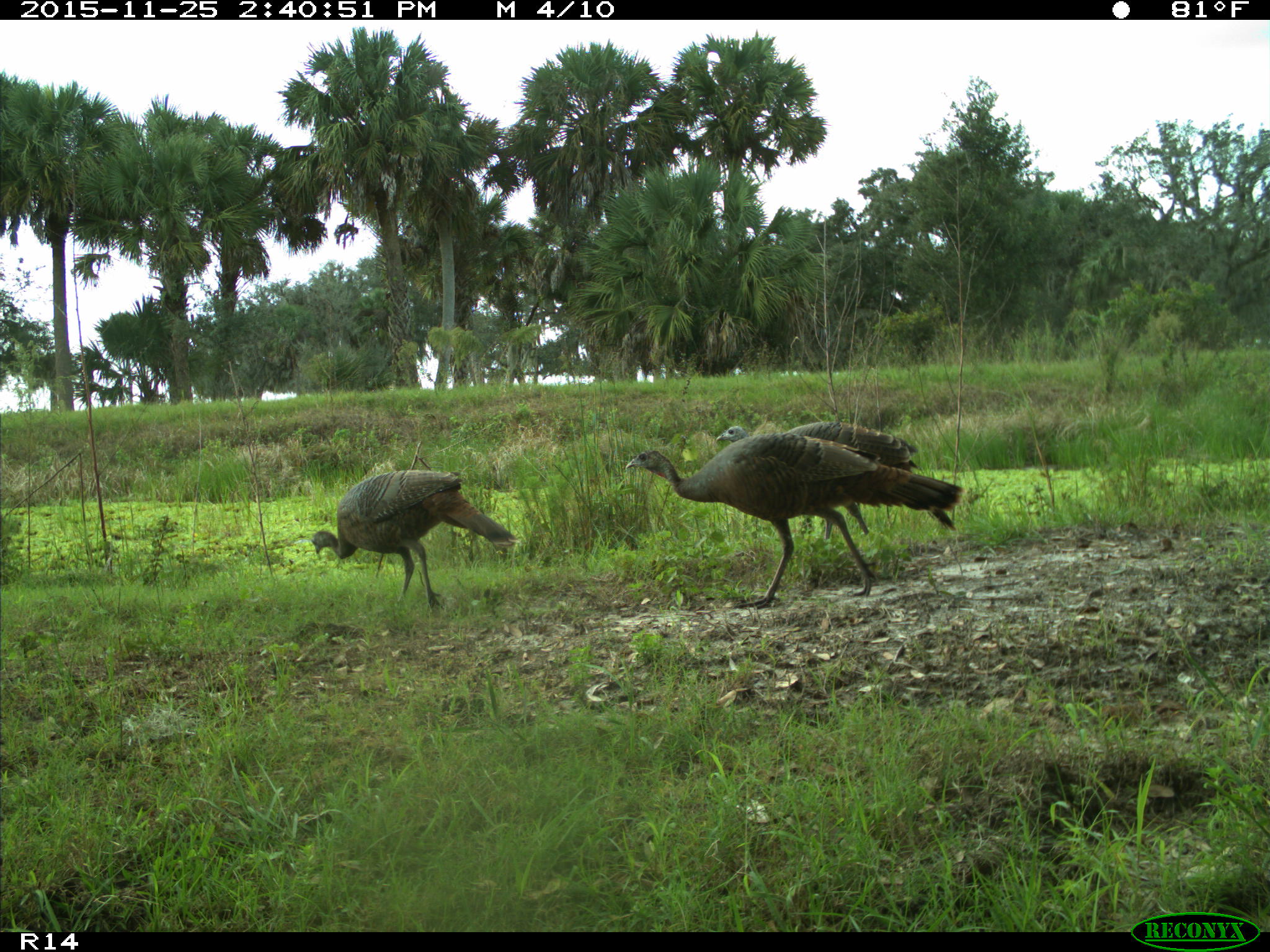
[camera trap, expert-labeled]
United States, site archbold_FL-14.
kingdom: Animalia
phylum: Chordata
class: Aves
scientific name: Aves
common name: birds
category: unidentified bird